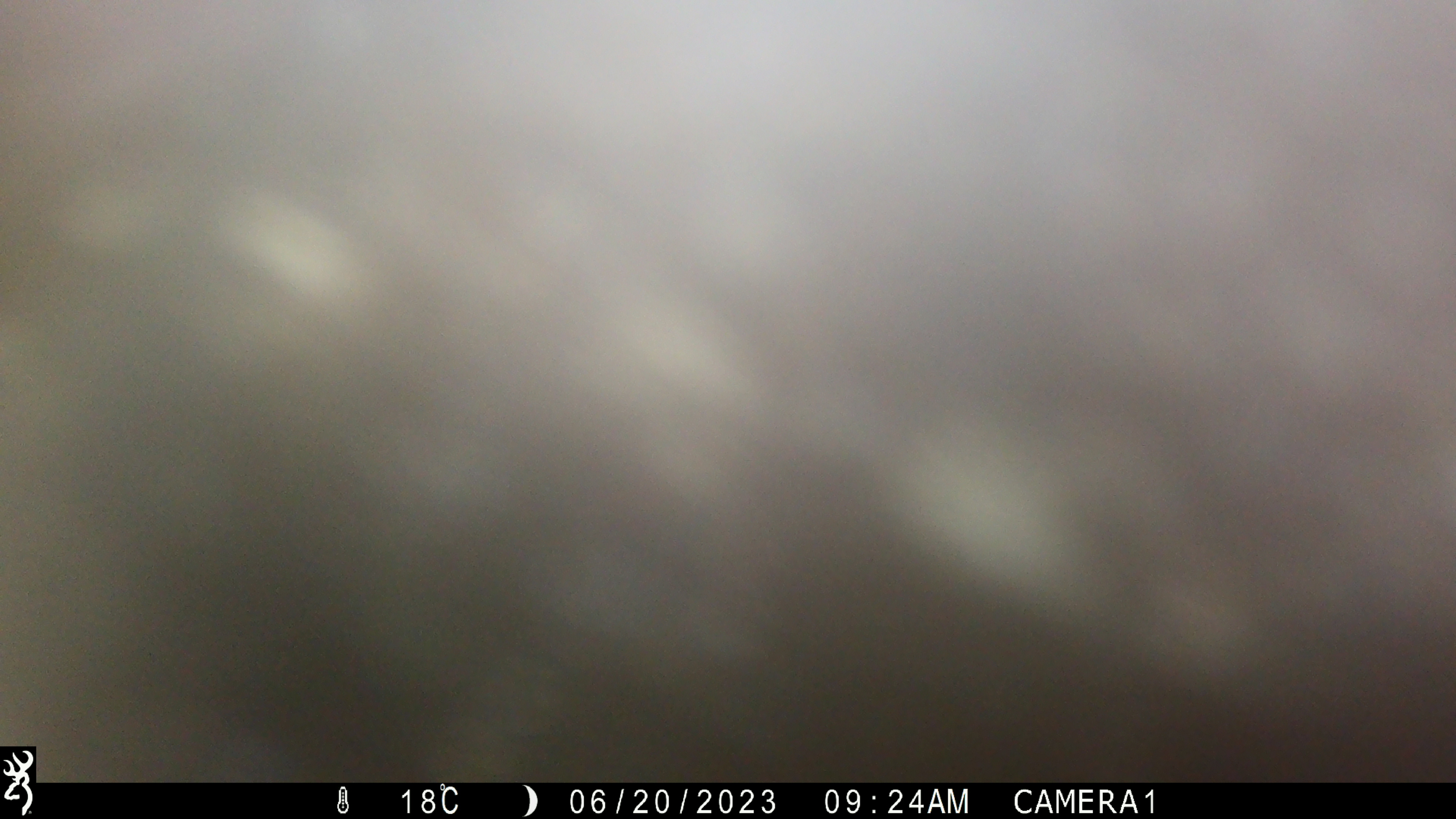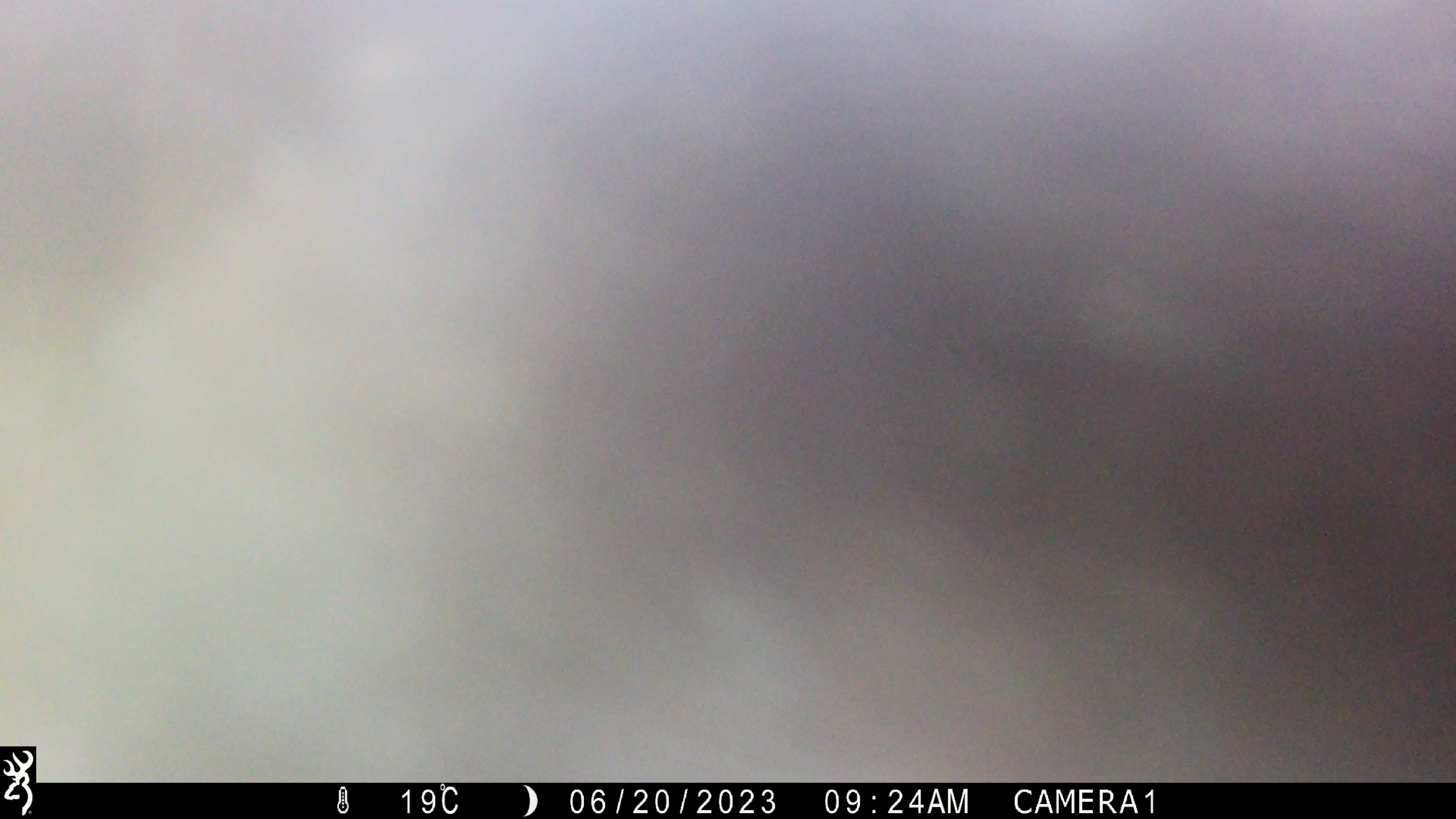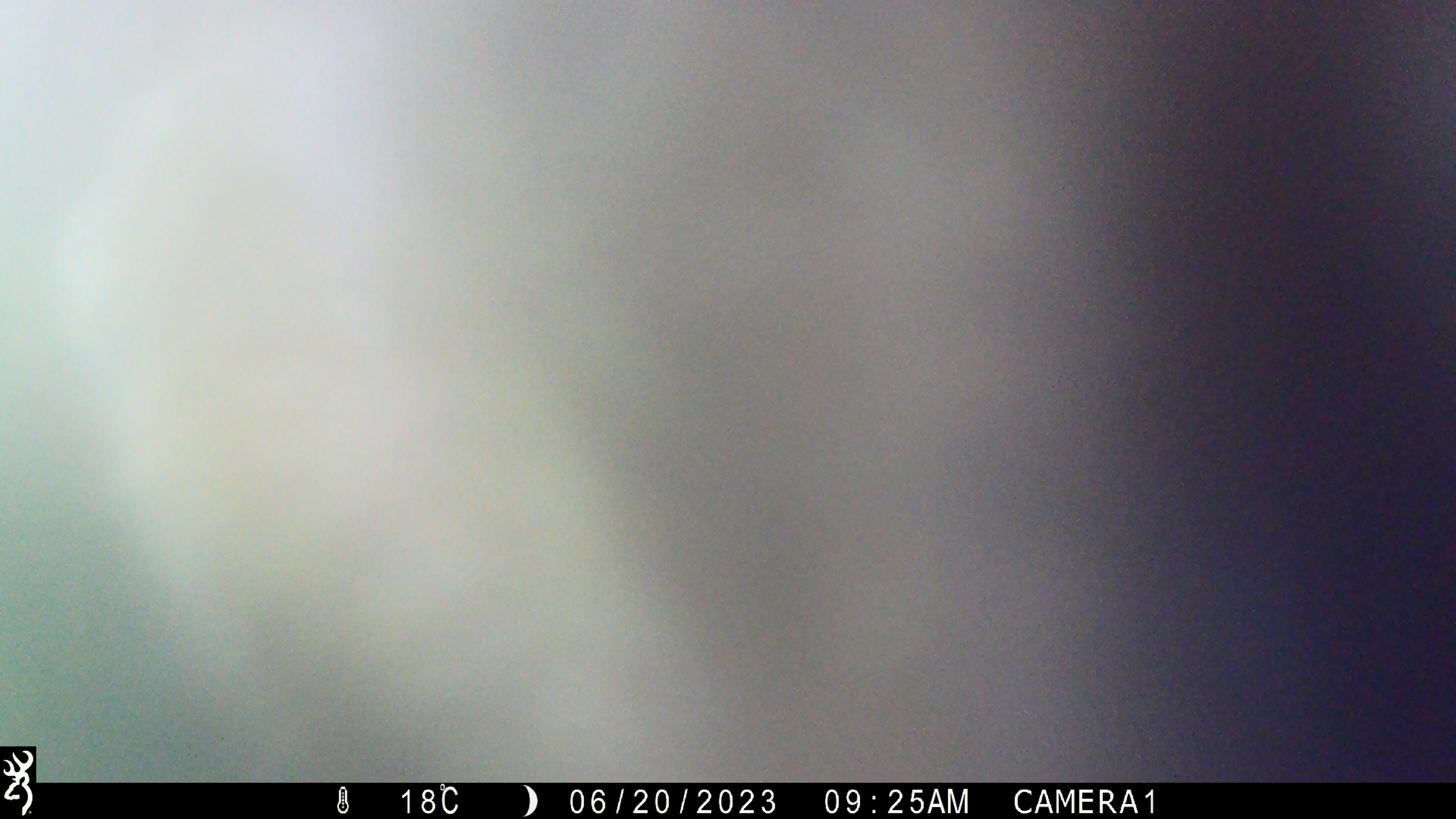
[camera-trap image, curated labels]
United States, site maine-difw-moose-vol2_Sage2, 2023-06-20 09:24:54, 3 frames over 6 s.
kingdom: Animalia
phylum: Chordata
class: Mammalia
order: Artiodactyla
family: Cervidae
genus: Alces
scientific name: Alces alces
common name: moose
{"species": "moose (Alces alces)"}